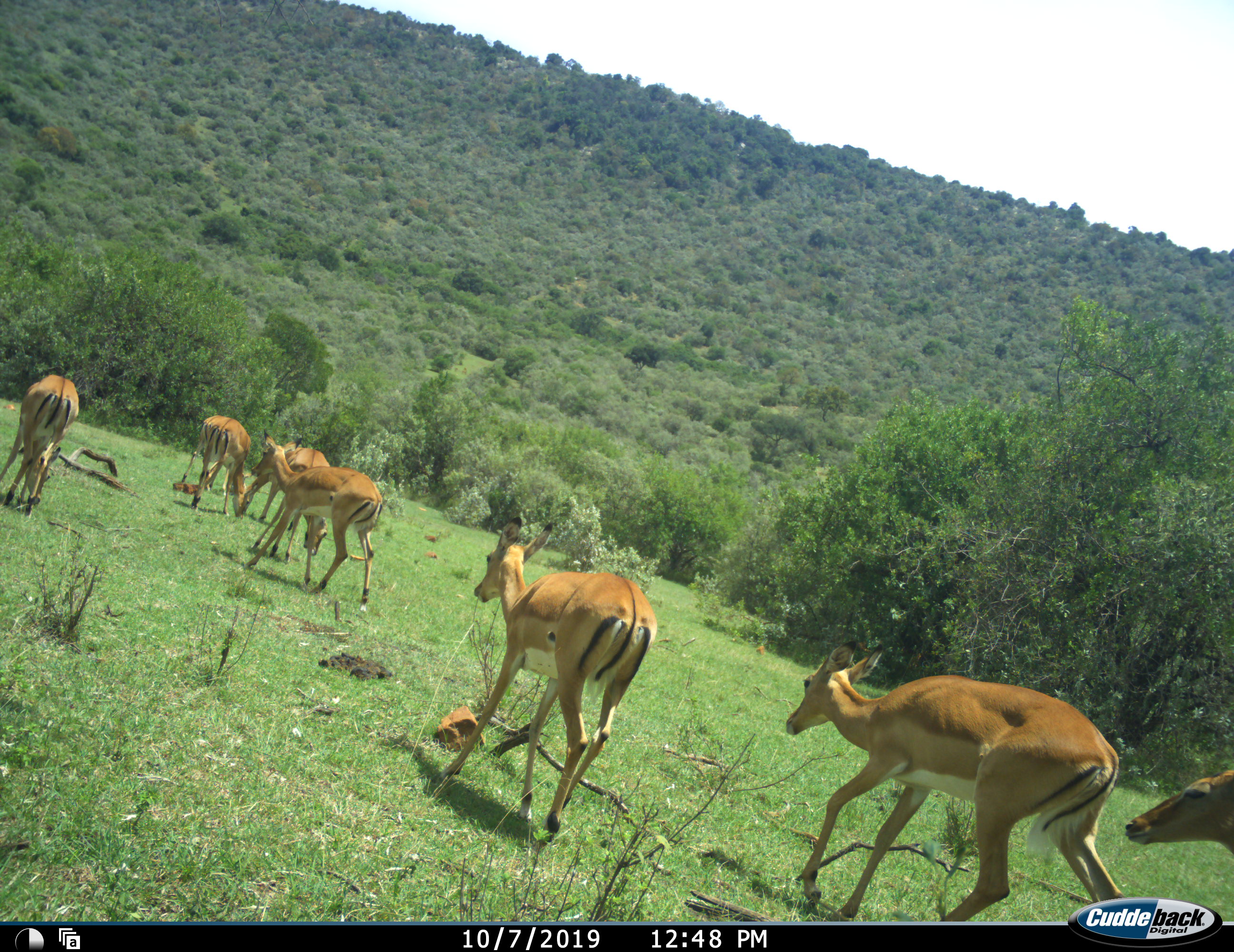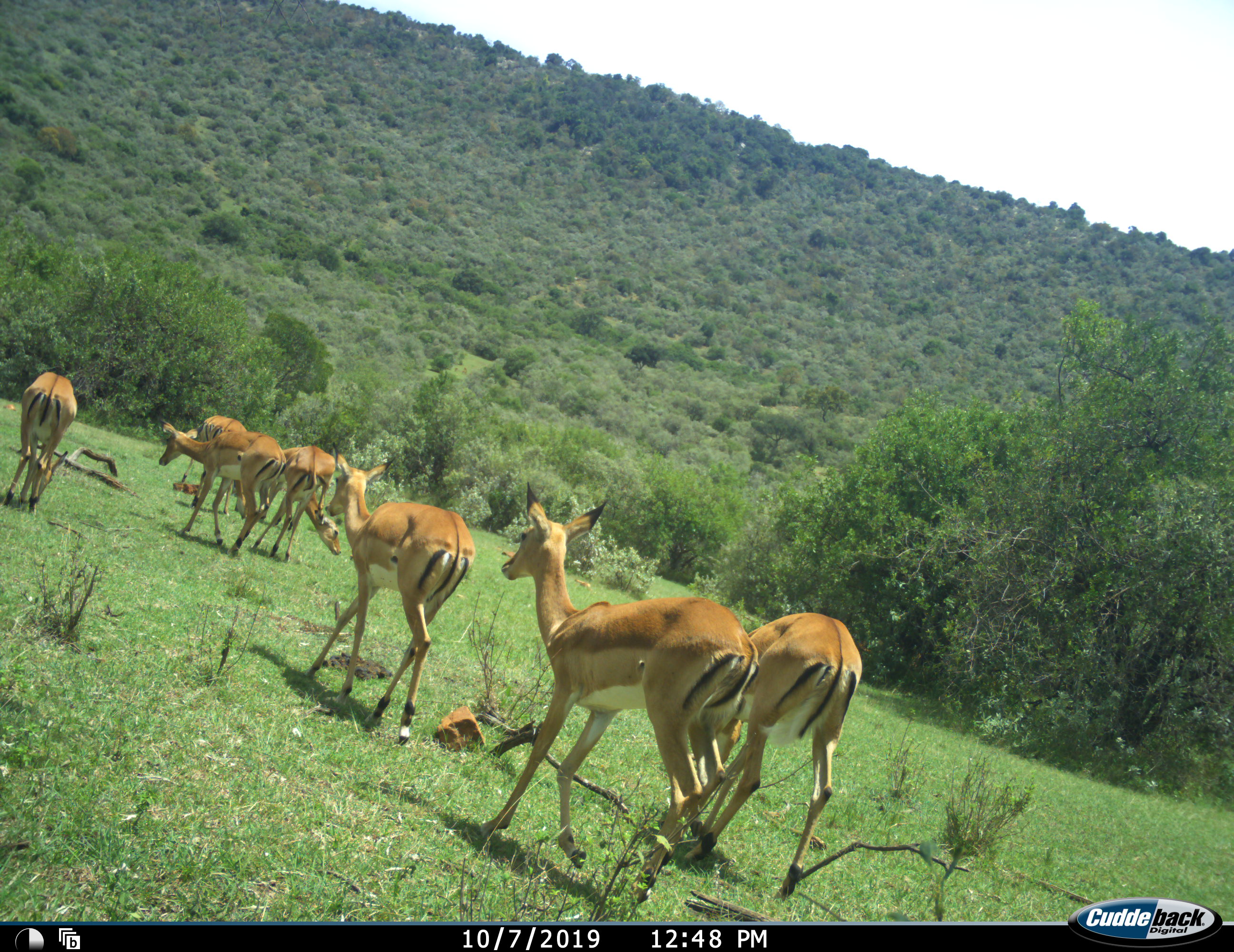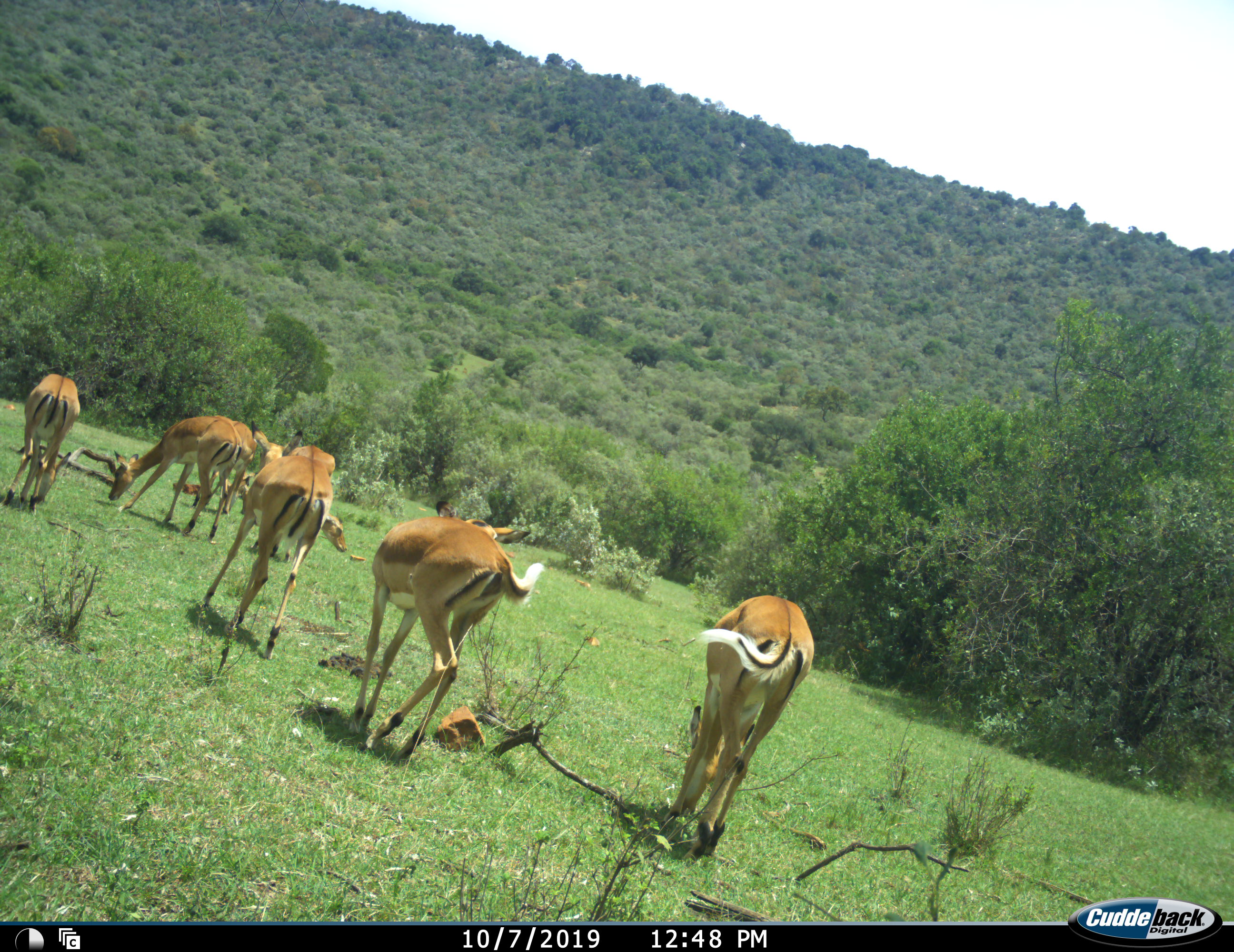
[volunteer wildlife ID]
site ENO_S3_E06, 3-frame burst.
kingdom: Animalia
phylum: Chordata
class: Mammalia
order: Artiodactyla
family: Bovidae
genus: Aepyceros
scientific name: Aepyceros melampus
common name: impala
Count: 7.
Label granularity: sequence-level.